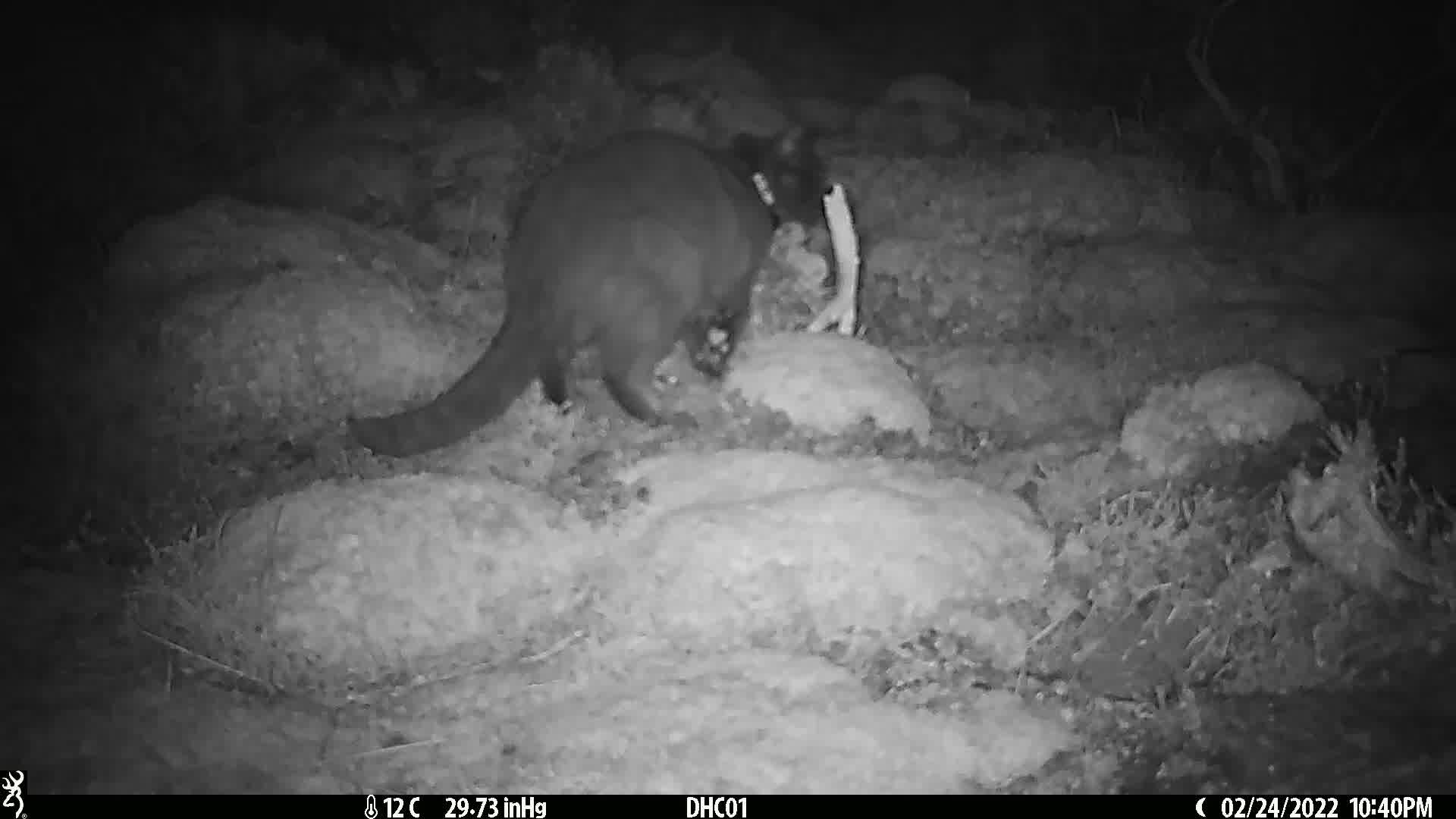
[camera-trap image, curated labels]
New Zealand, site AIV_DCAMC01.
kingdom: Animalia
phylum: Chordata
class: Mammalia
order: Carnivora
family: Felidae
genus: Felis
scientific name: Felis catus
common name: domestic cat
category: cat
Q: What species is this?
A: Cat (domestic cat) (Felis catus).